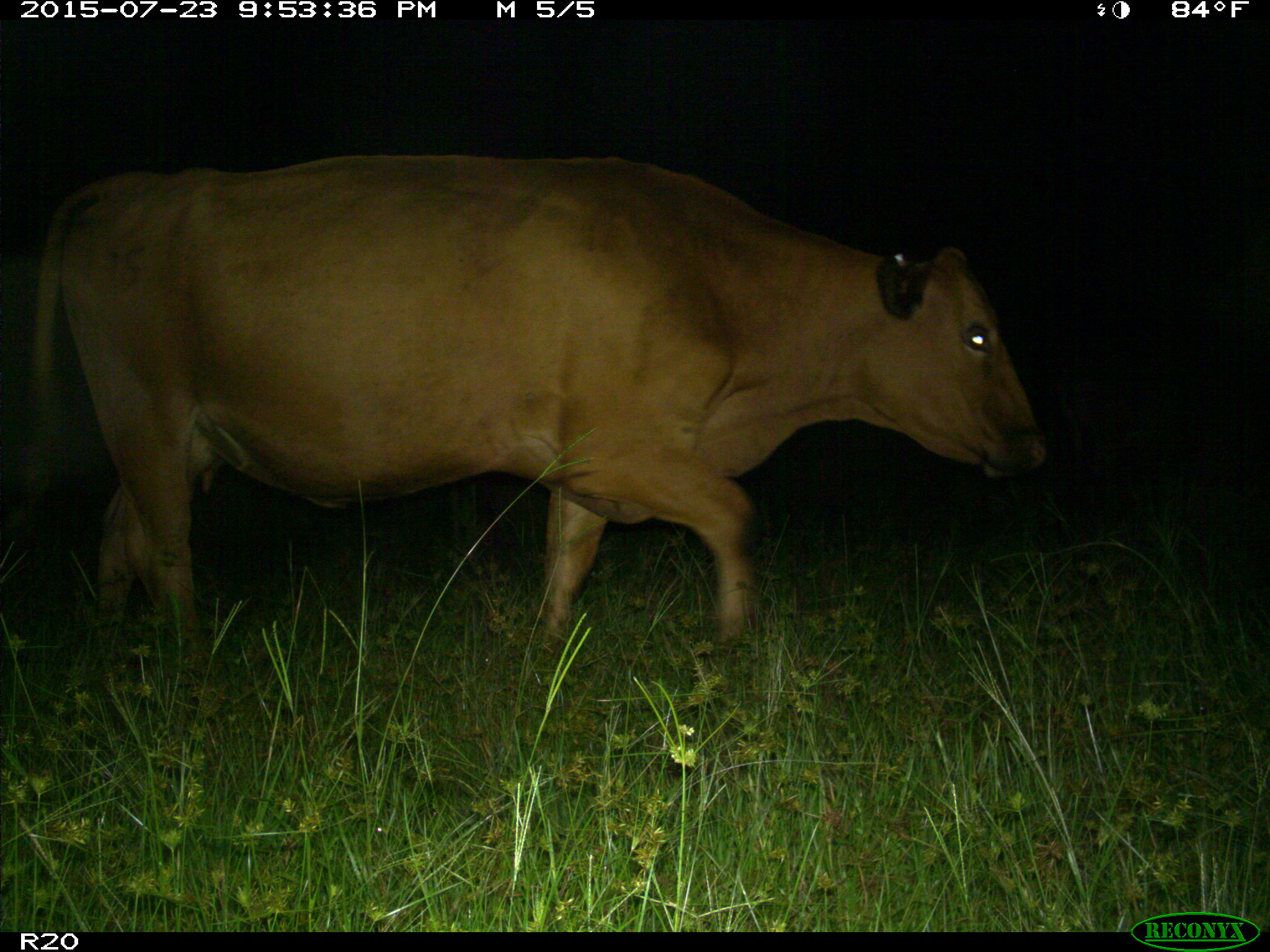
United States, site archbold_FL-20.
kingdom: Animalia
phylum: Chordata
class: Mammalia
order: Artiodactyla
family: Bovidae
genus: Bos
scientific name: Bos taurus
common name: domestic cow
Bos taurus (domestic cow).